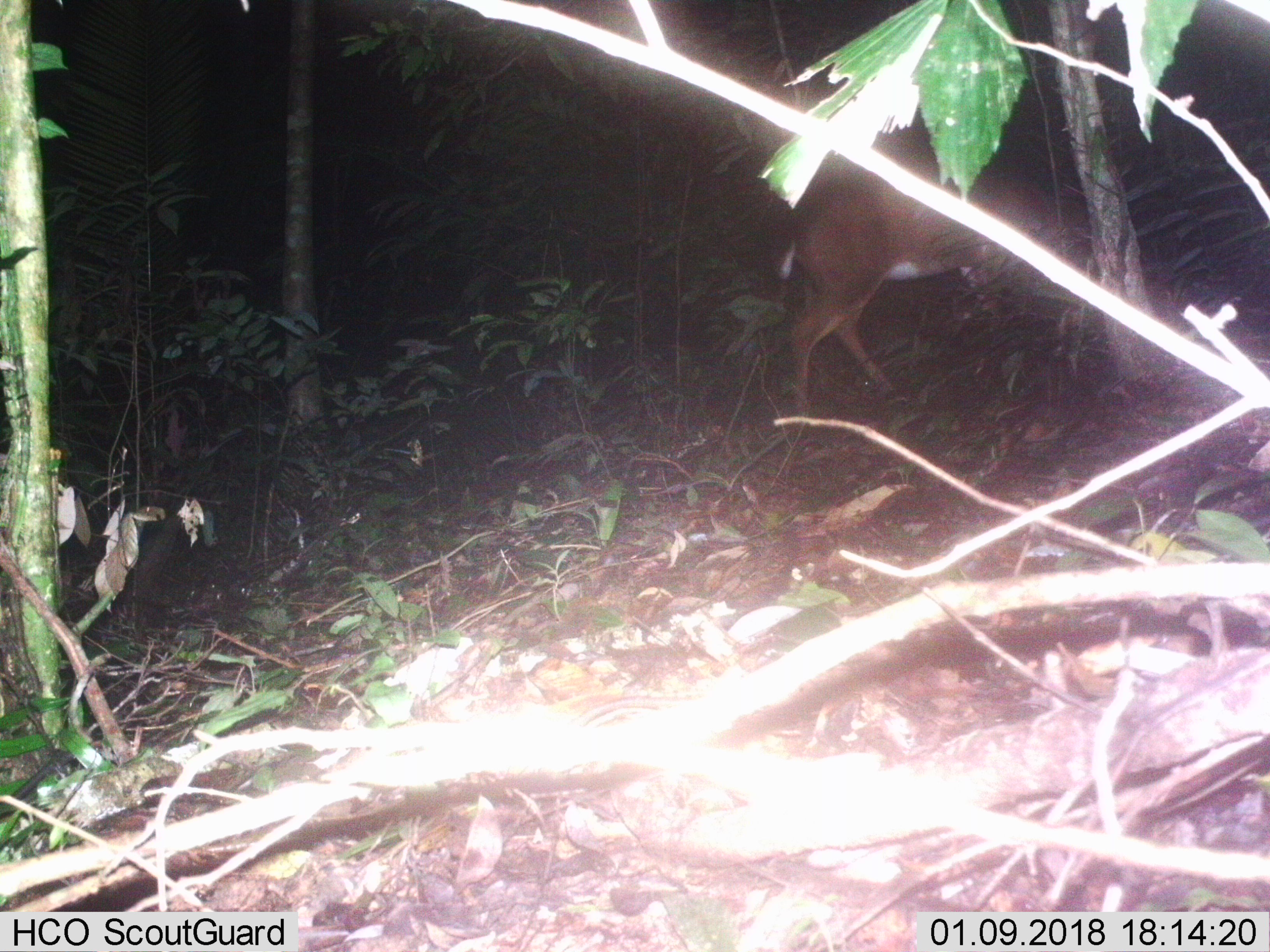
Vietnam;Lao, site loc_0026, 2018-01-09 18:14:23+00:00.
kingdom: Animalia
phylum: Chordata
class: Mammalia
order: Artiodactyla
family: Cervidae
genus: Muntiacus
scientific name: Muntiacus vuquangensis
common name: large-antlered muntjac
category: large antlered muntjac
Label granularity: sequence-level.